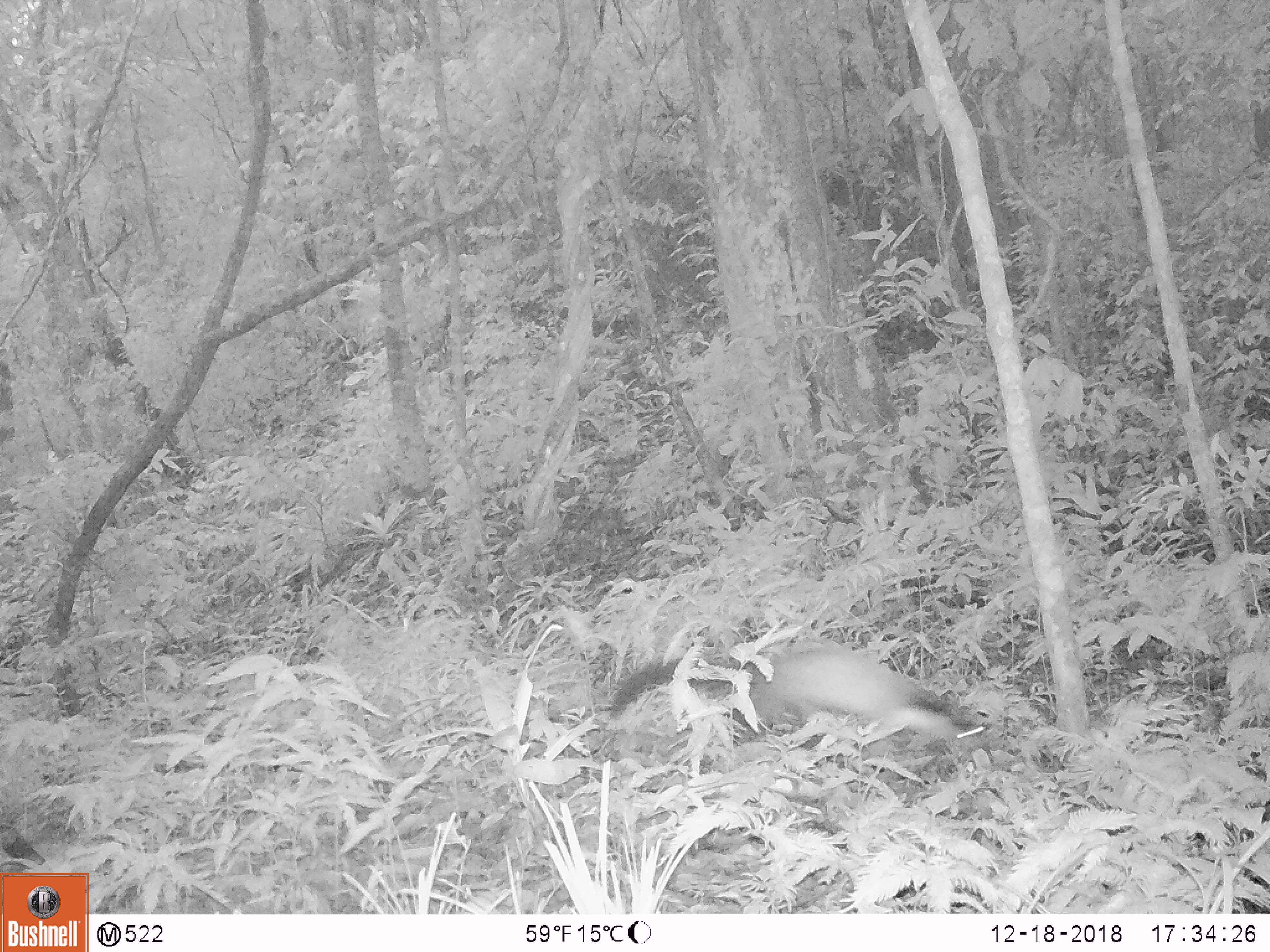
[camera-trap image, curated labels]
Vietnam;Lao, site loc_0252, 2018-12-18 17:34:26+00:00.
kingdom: Animalia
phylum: Chordata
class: Mammalia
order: Carnivora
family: Mustelidae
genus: Martes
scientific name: Martes flavigula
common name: yellow-throated marten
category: yellow throated marten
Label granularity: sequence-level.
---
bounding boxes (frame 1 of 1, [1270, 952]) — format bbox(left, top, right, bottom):
yellow throated marten: bbox(607, 635, 986, 754)